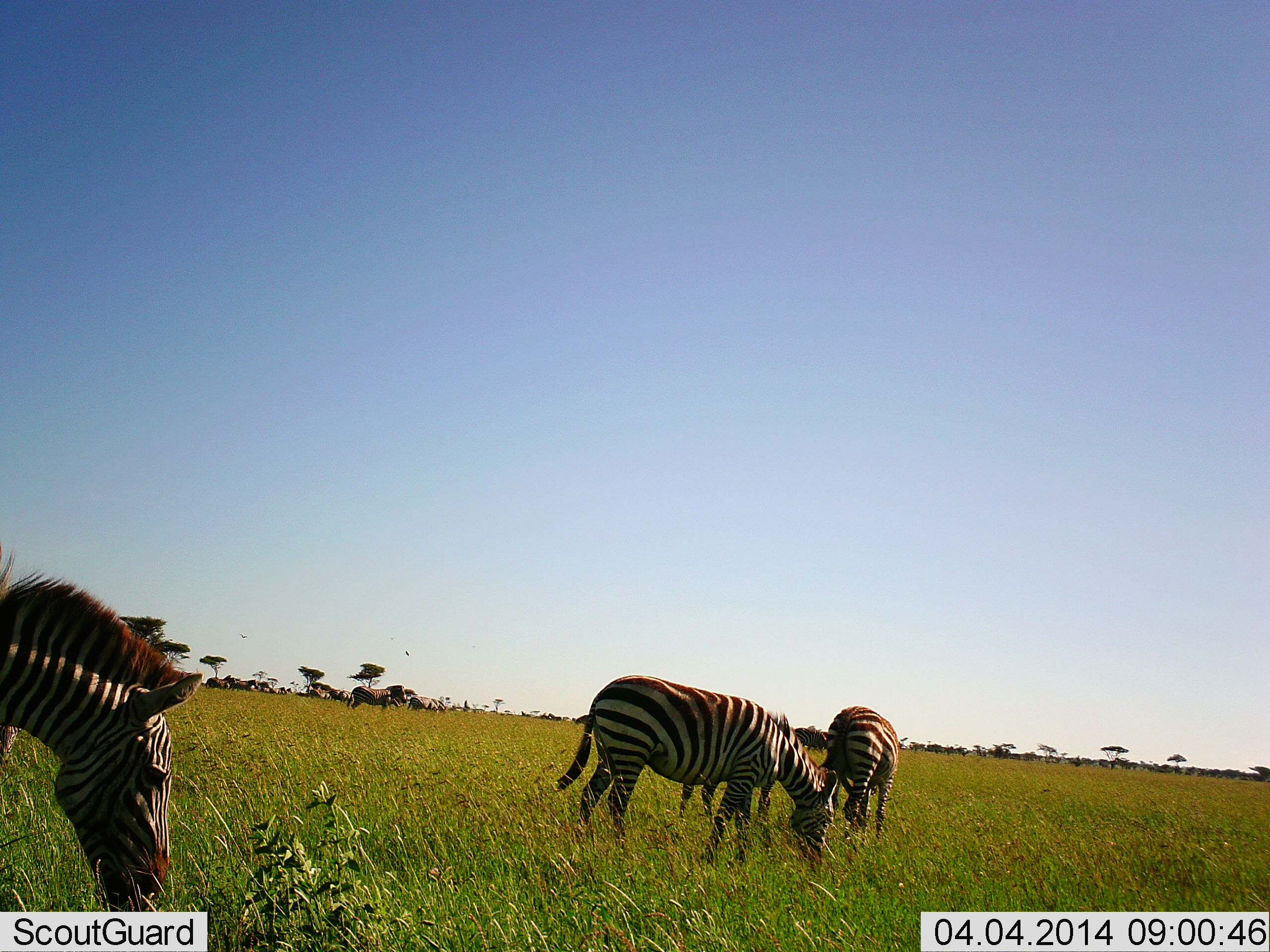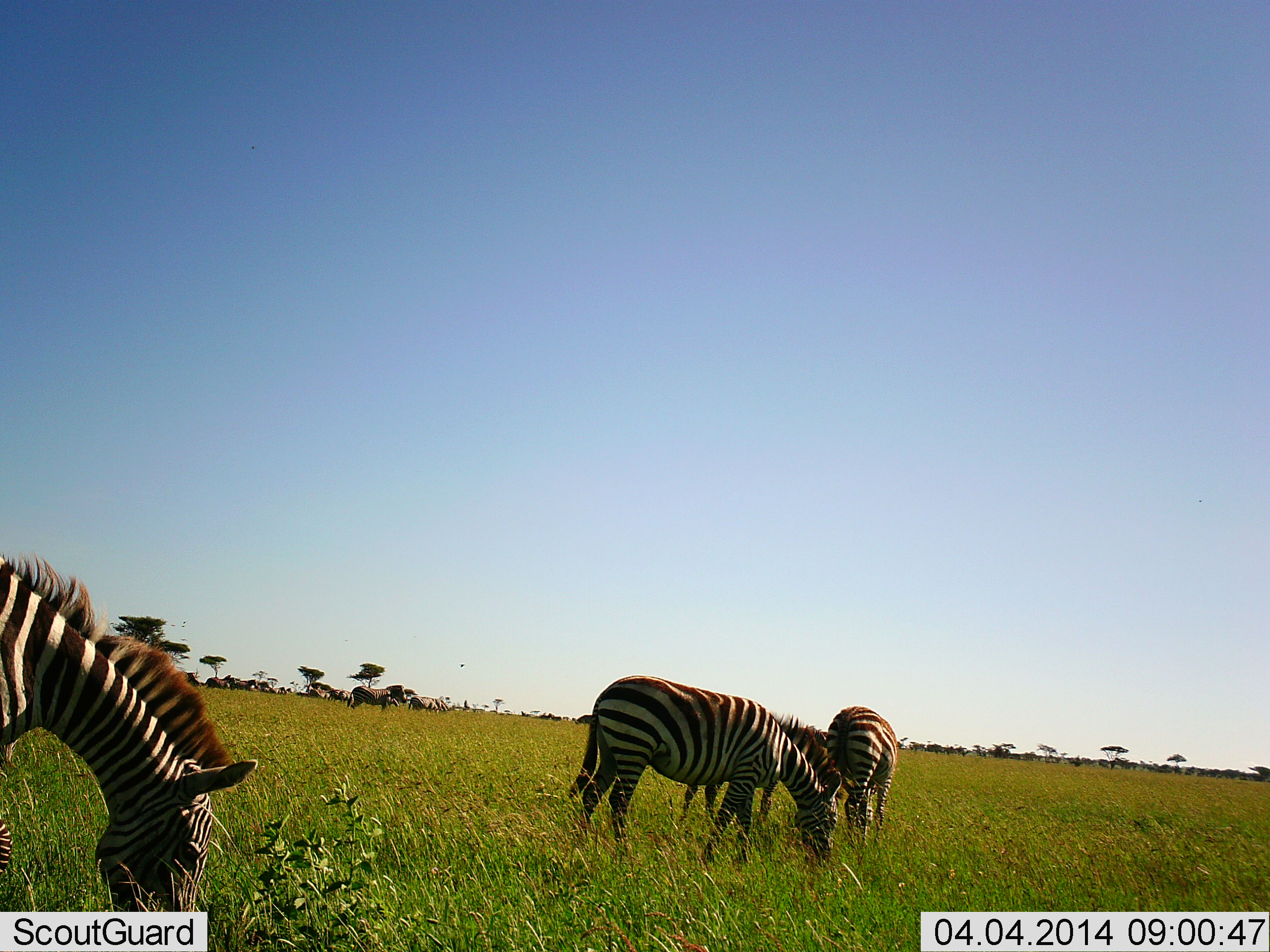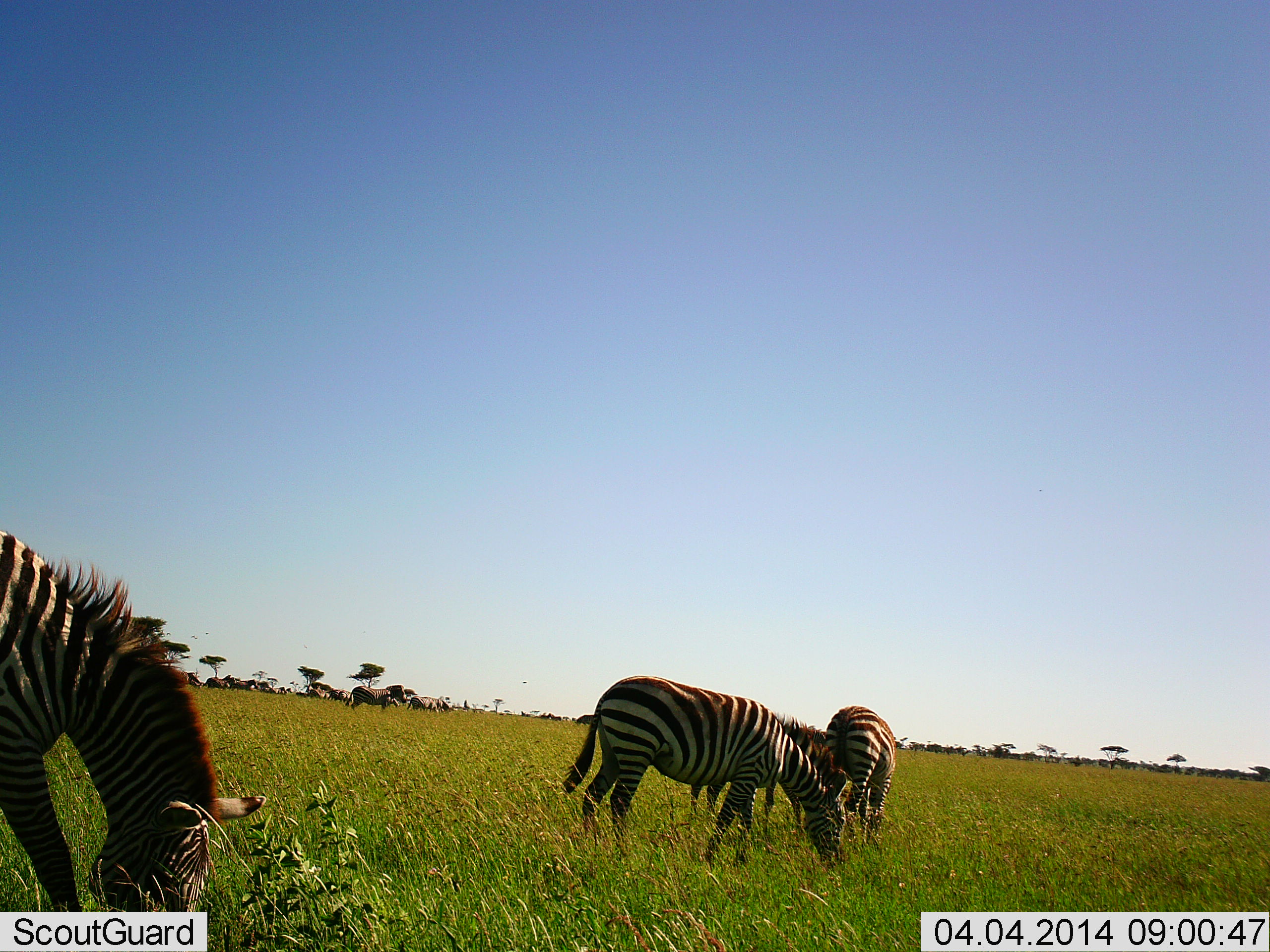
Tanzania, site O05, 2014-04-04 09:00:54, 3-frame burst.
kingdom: Animalia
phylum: Chordata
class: Mammalia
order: Perissodactyla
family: Equidae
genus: Equus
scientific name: Equus quagga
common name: plains zebra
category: zebra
Zebra (plains zebra) (Equus quagga), count 3. Behavior (volunteer vote fractions): standing 36%, resting 0%, moving 9%, interacting 0%. Young present (vote fraction): 0%. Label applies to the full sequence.